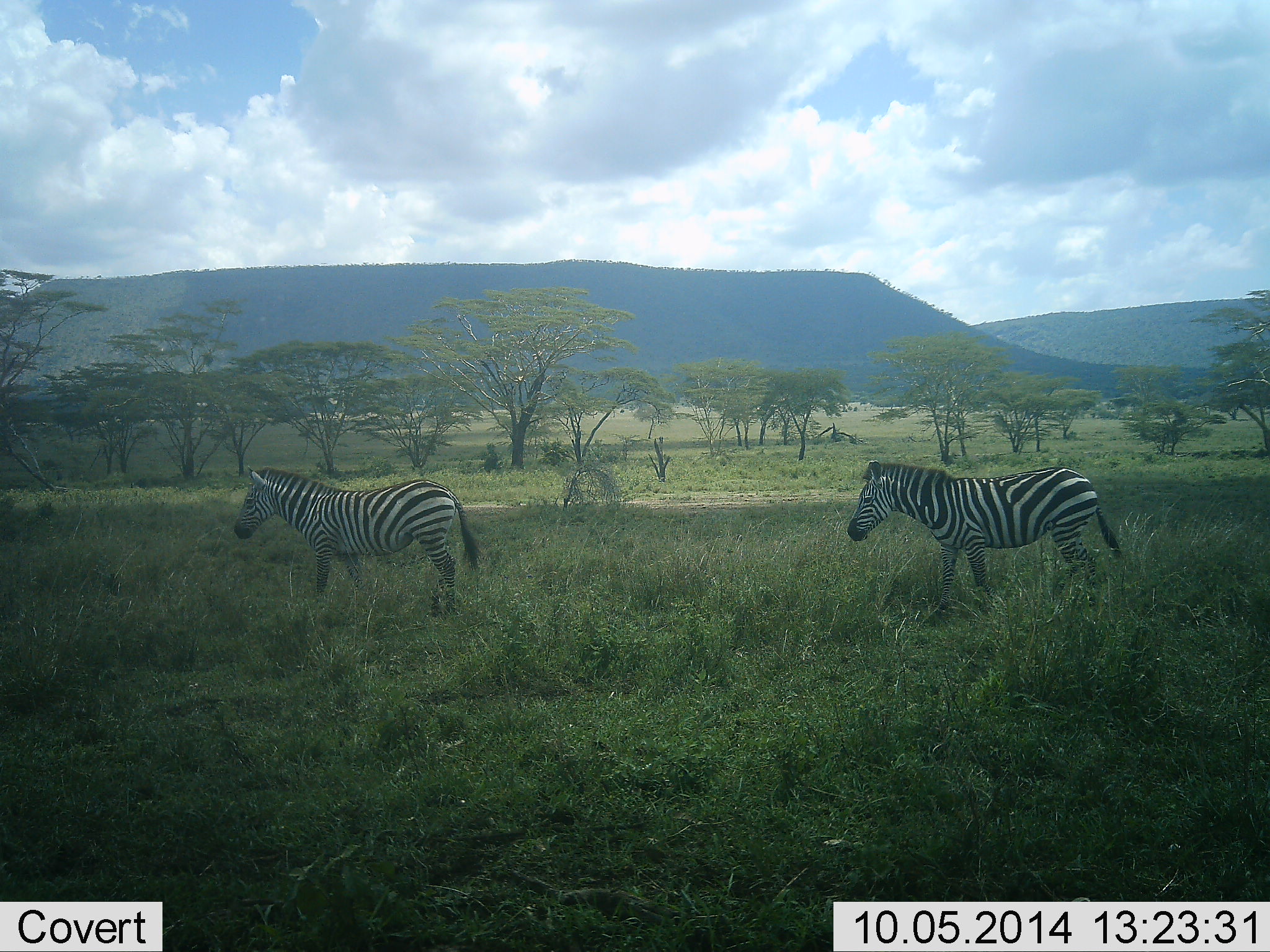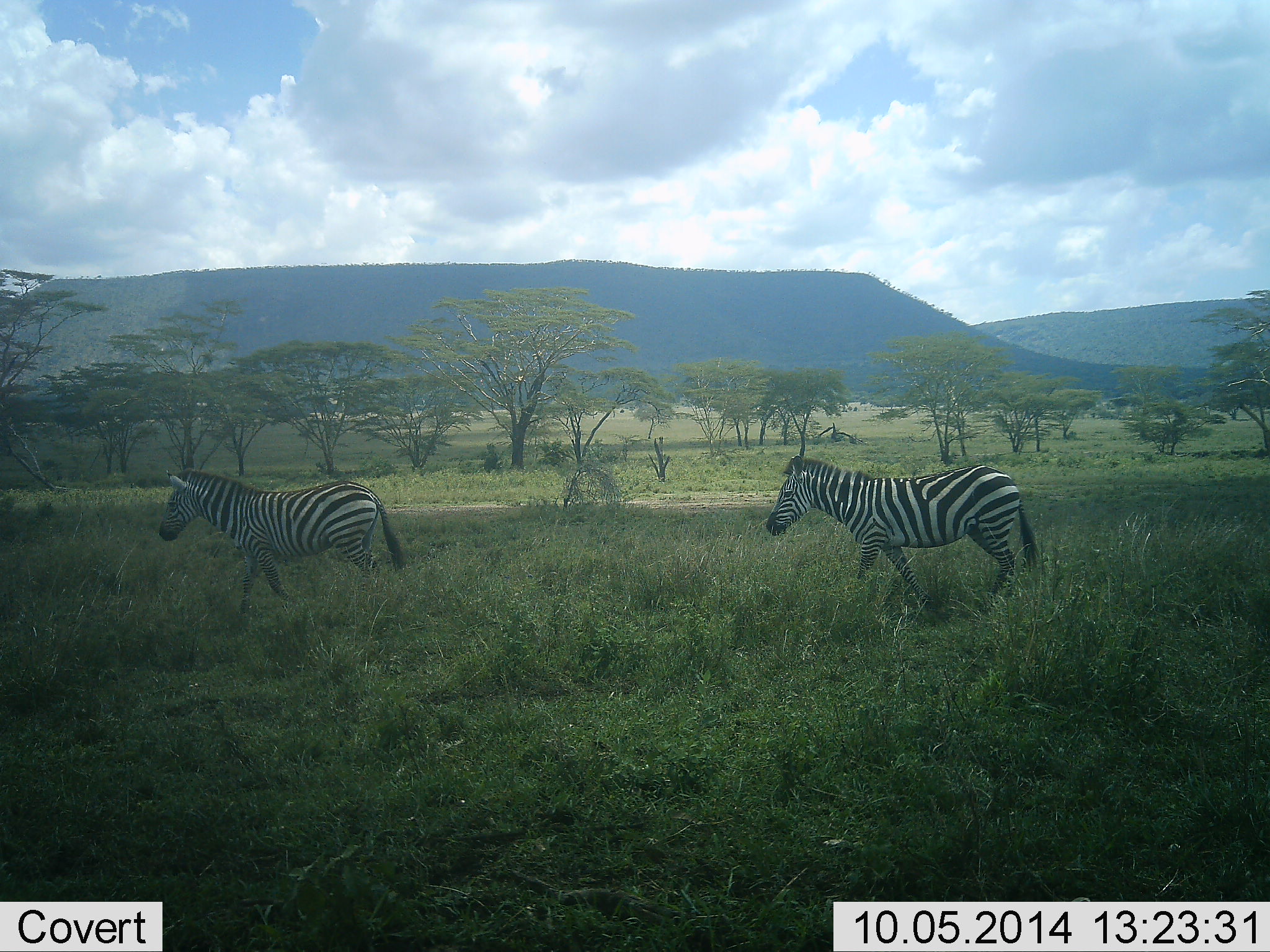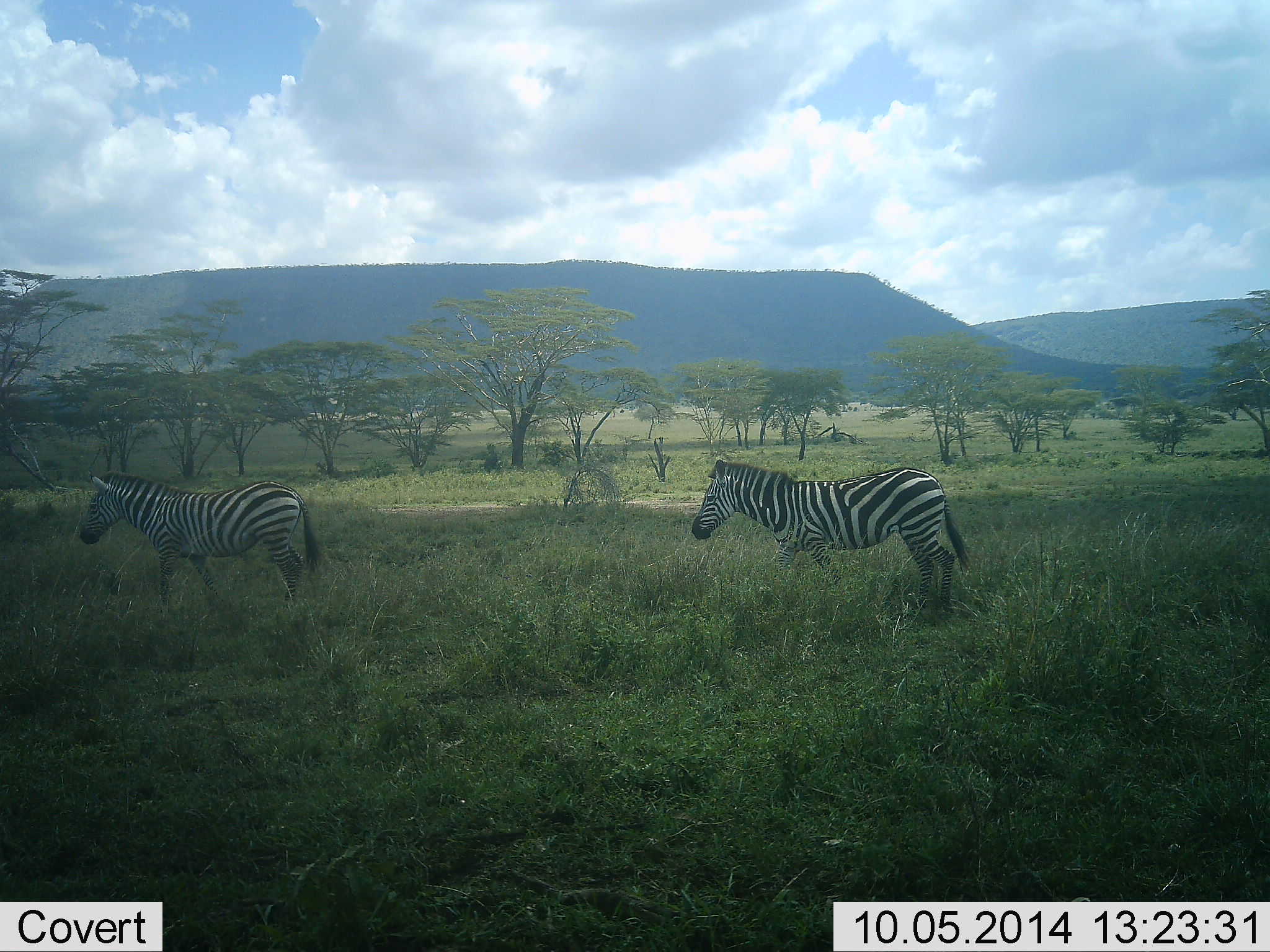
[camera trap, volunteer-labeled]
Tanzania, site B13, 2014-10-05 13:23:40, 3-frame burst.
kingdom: Animalia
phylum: Chordata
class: Mammalia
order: Perissodactyla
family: Equidae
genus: Equus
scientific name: Equus quagga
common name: plains zebra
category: zebra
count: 2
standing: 10%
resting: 0%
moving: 100%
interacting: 0%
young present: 0%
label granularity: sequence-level